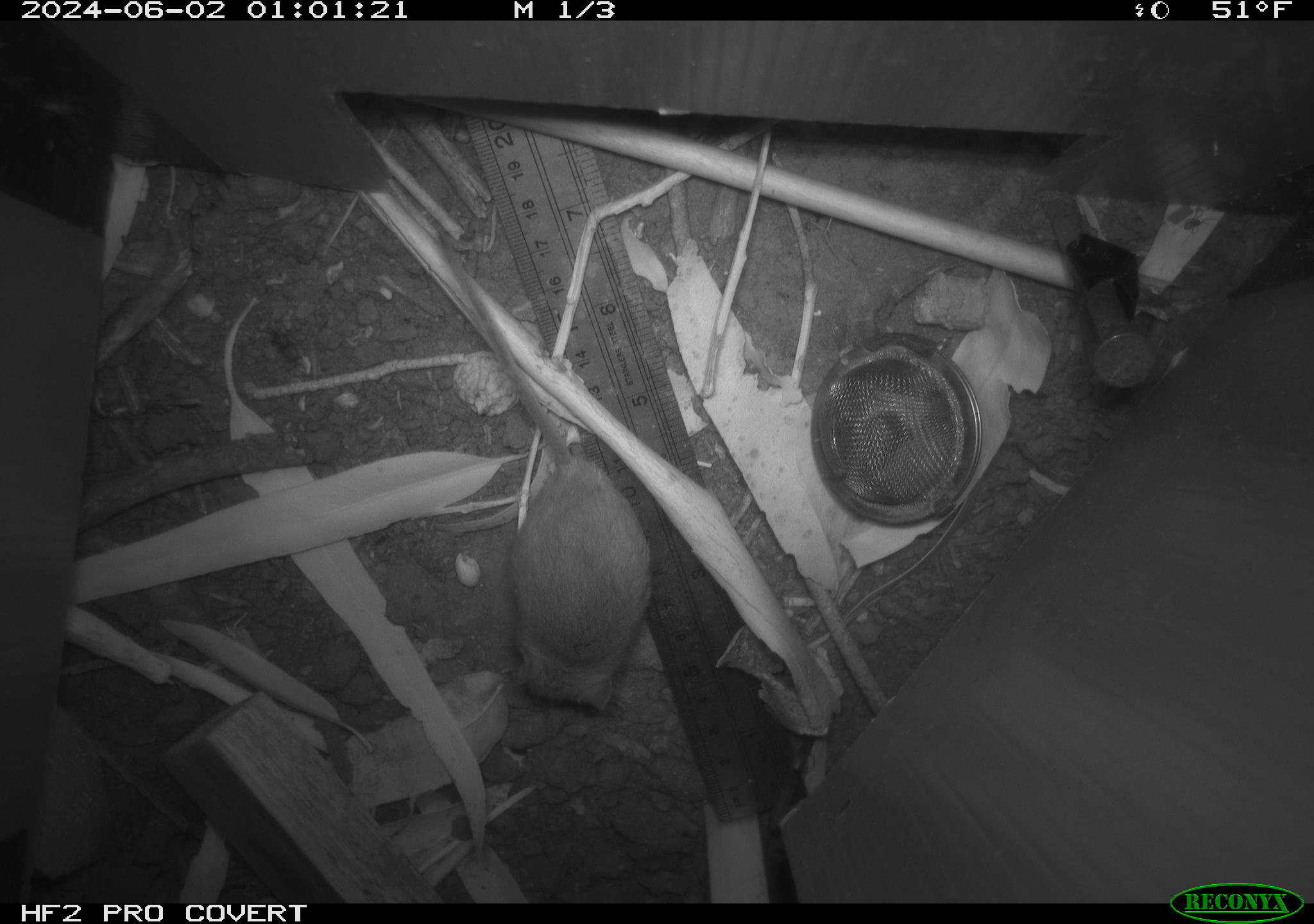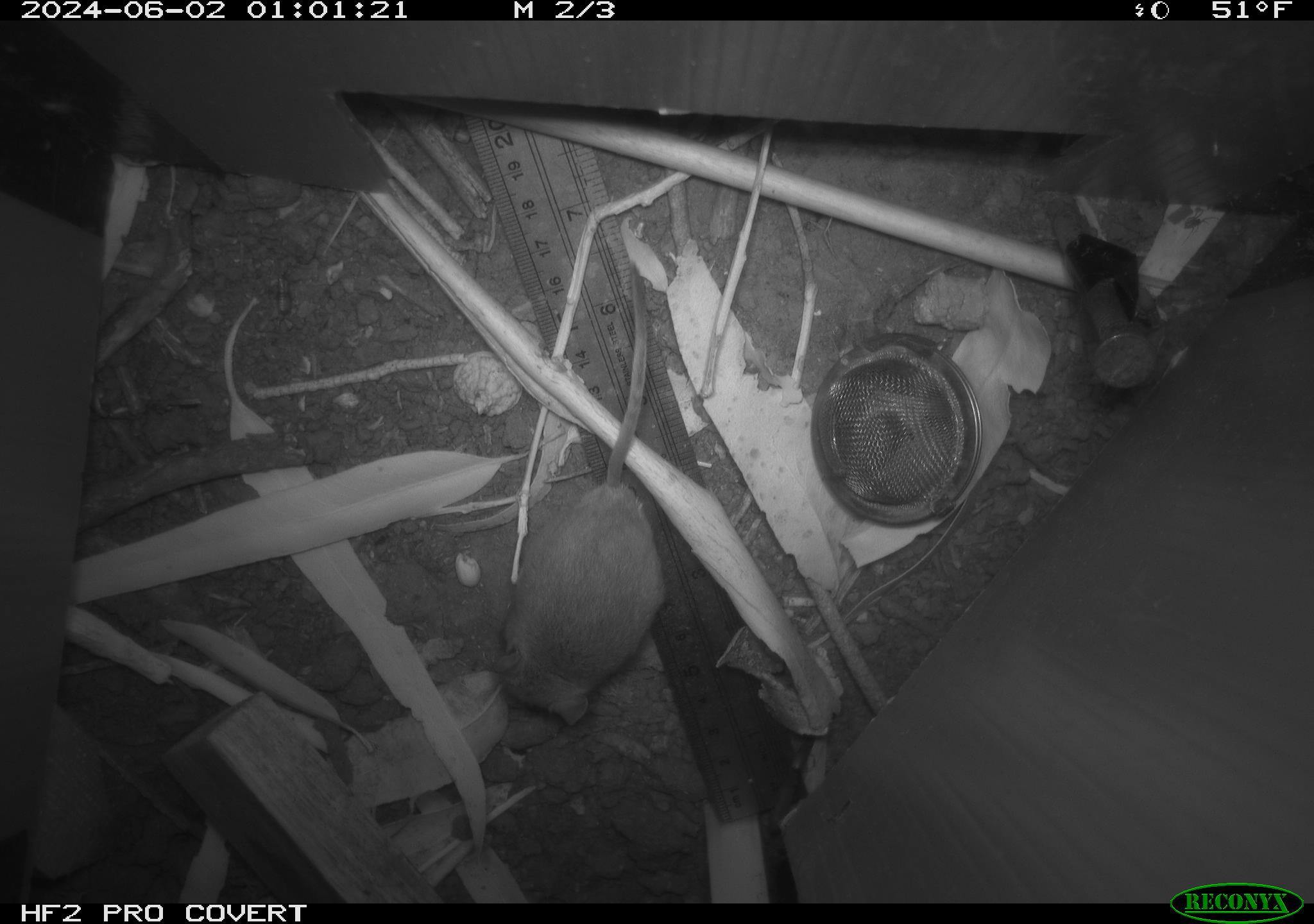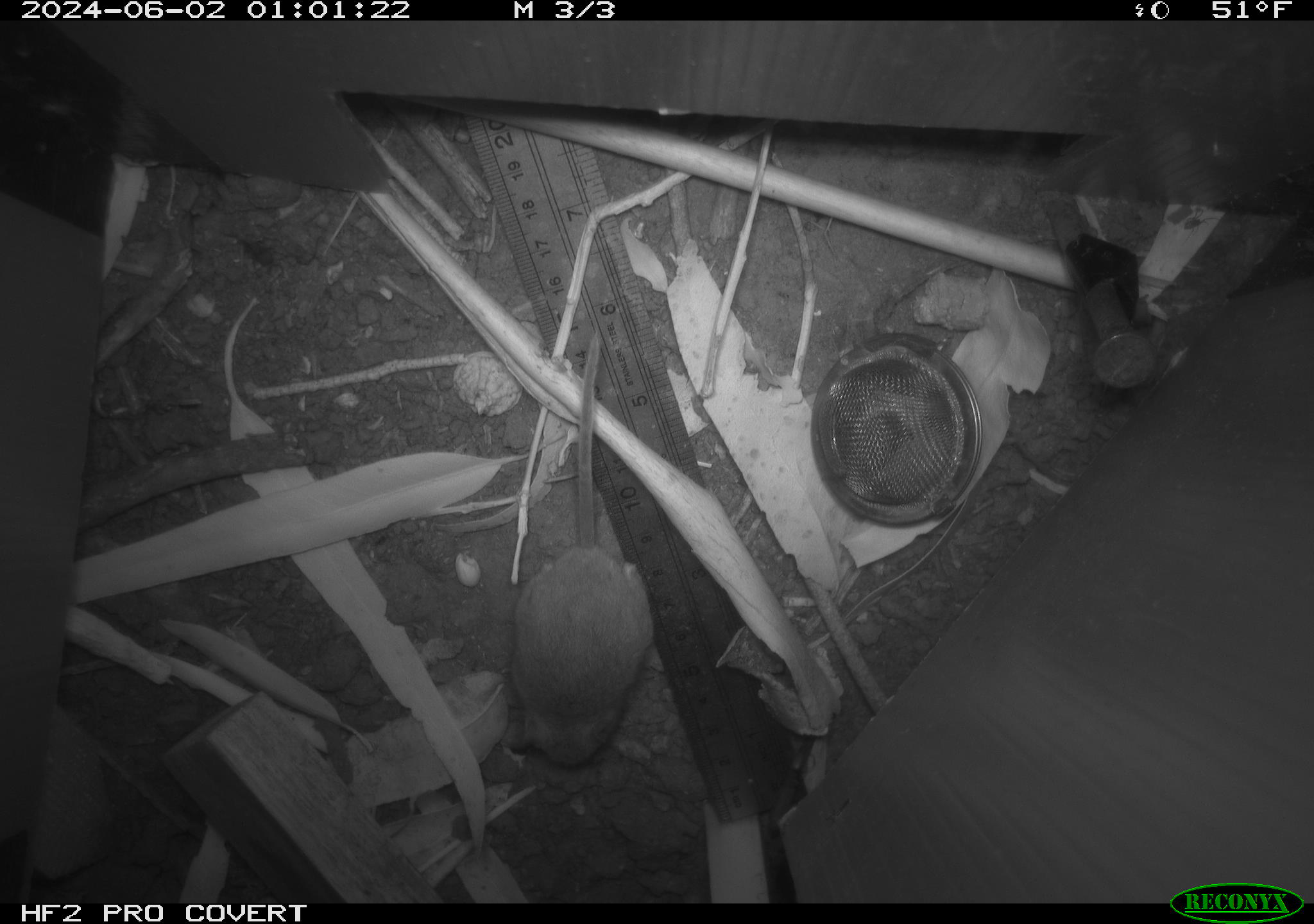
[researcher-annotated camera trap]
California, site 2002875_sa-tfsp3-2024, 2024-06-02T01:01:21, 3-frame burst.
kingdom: Animalia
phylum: Chordata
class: Mammalia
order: Rodentia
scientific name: Rodentia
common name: mouse species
Mouse species (Rodentia).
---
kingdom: Animalia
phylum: Chordata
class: Mammalia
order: Rodentia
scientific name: Rodentia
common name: rodent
Rodent (Rodentia).